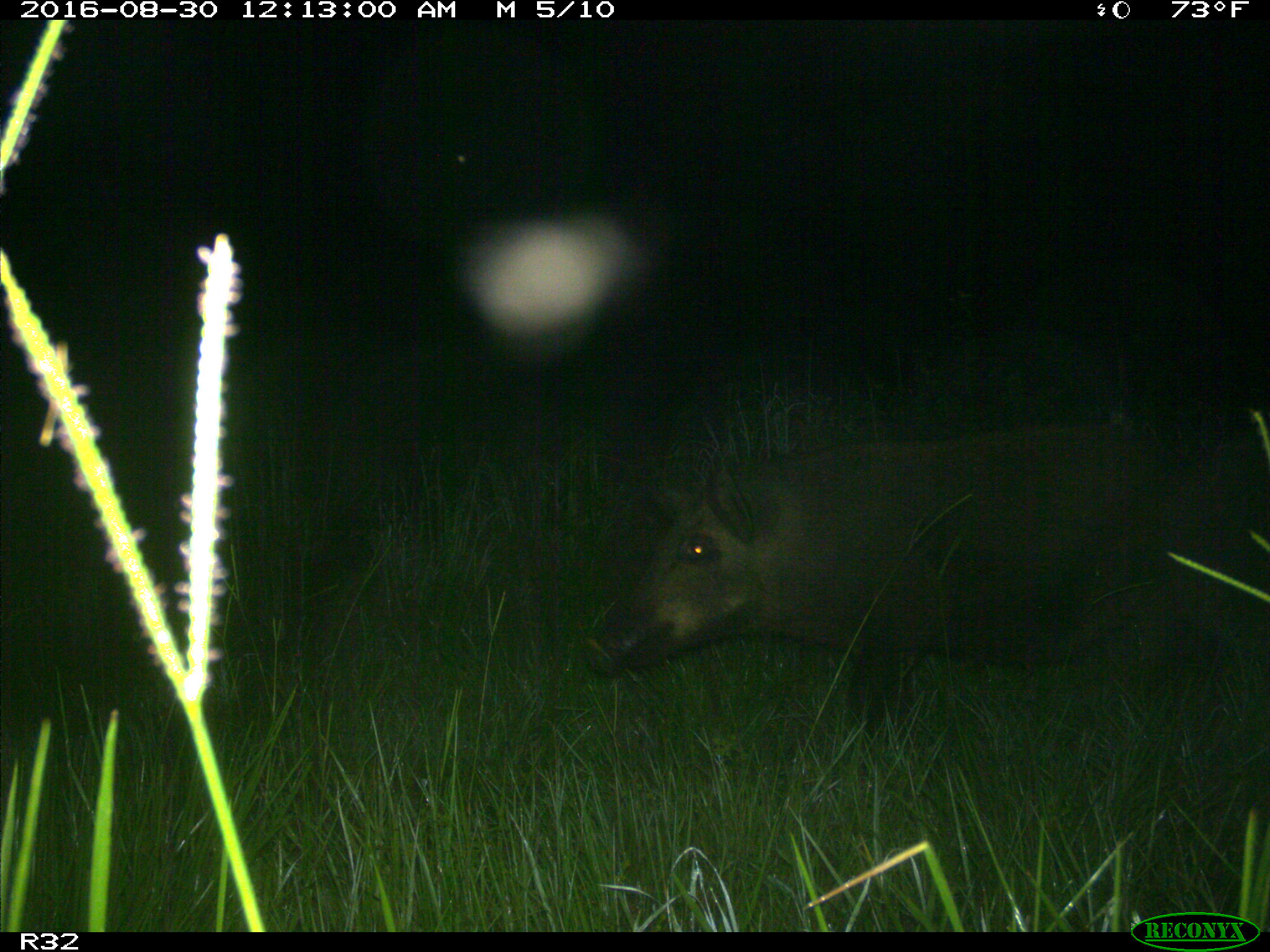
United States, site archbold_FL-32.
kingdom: Animalia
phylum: Chordata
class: Mammalia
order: Artiodactyla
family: Suidae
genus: Sus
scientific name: Sus scrofa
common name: wild boar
Sus scrofa (wild boar).